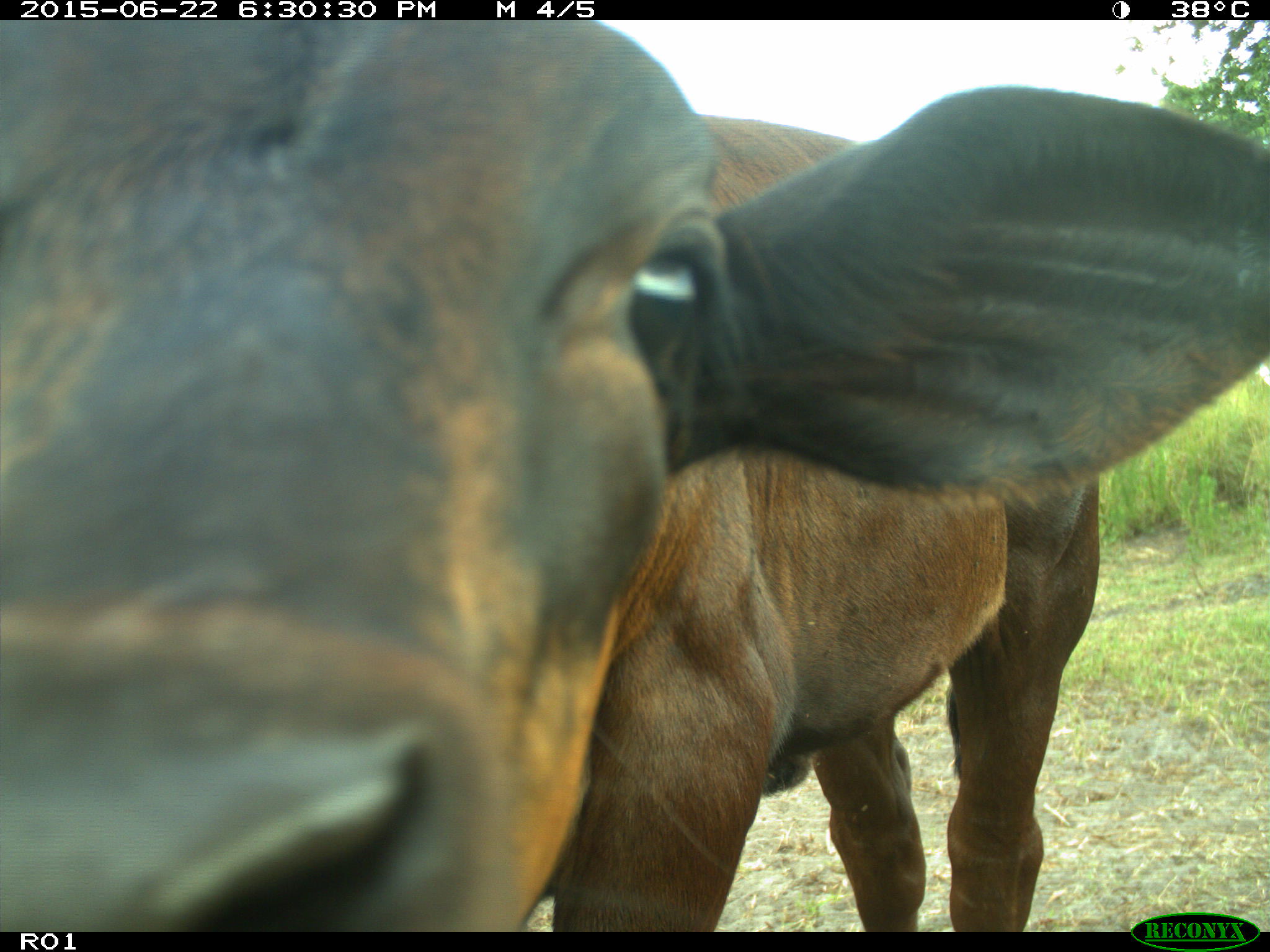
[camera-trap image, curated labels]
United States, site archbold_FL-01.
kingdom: Animalia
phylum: Chordata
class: Mammalia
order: Artiodactyla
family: Bovidae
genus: Bos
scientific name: Bos taurus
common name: domestic cow